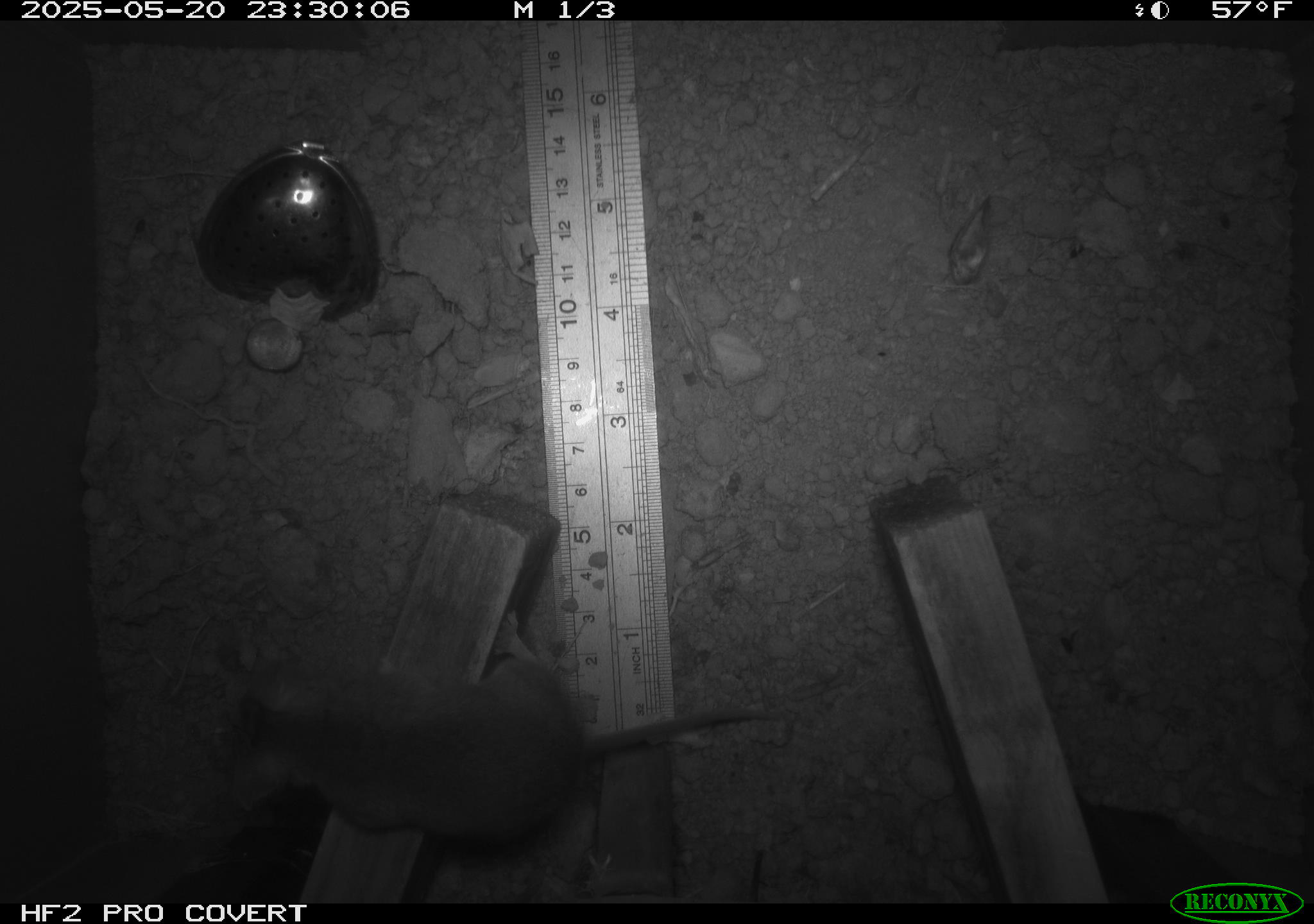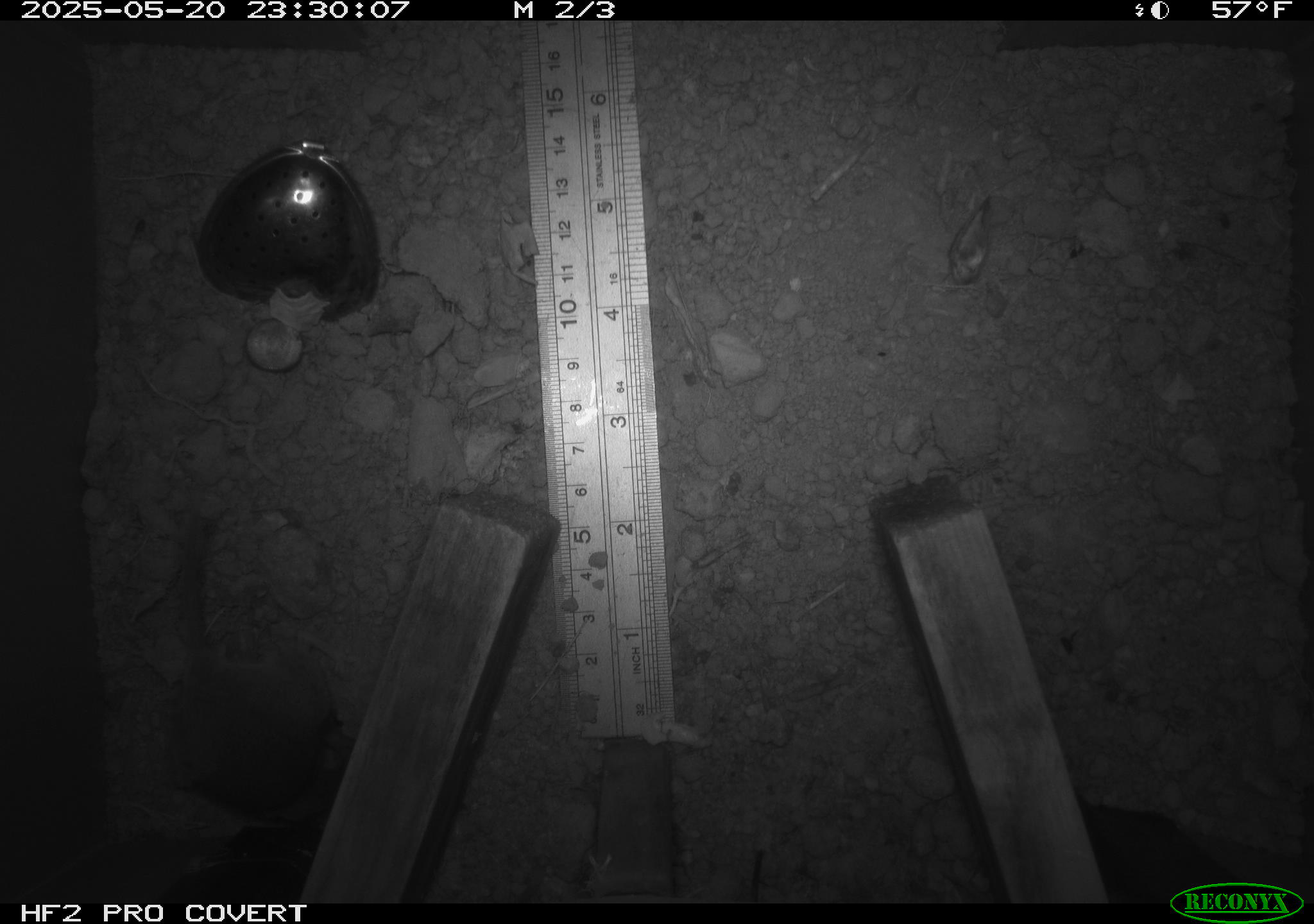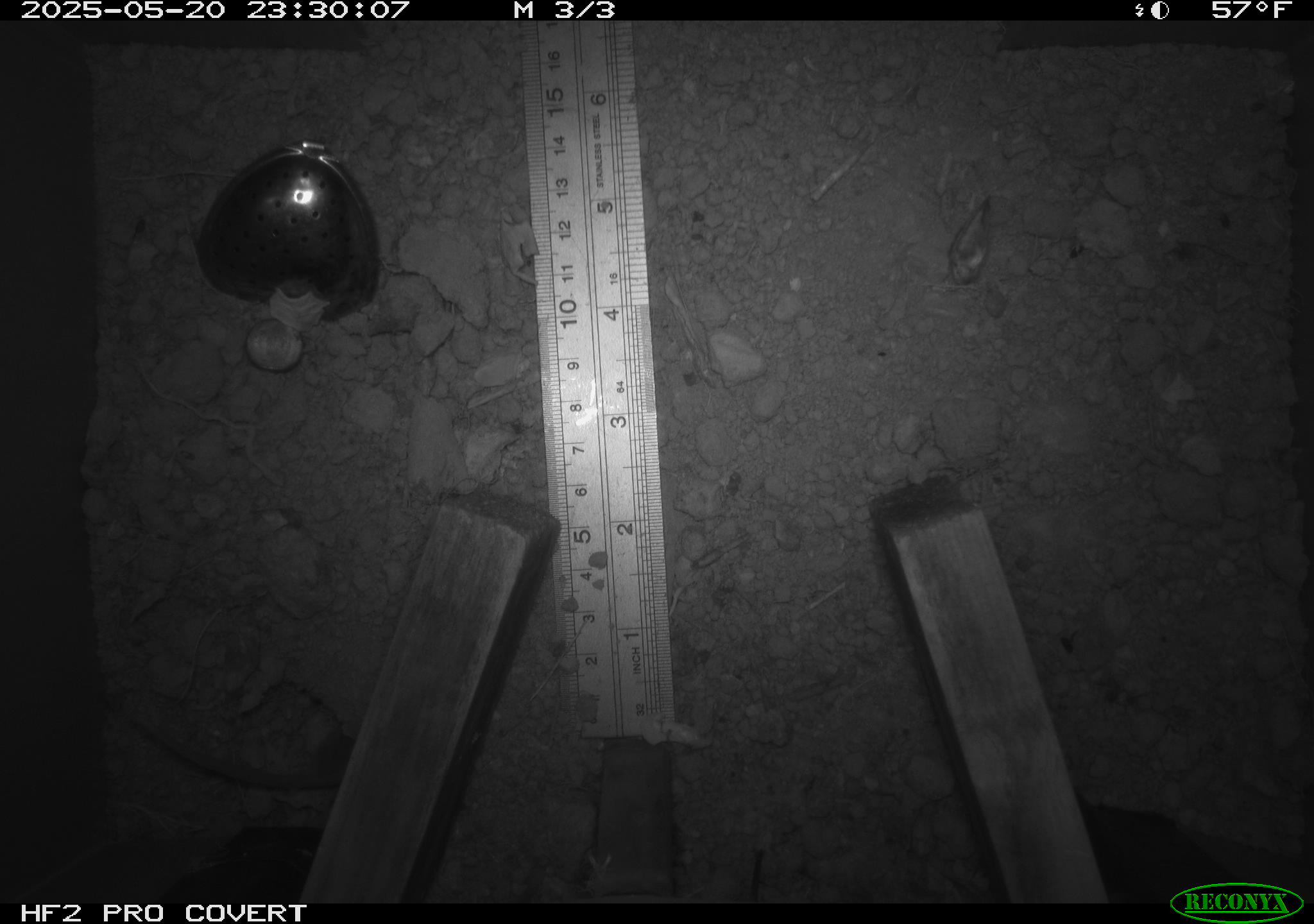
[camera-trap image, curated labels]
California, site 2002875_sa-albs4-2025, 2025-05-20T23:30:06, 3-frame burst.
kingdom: Animalia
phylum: Chordata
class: Mammalia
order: Rodentia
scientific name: Rodentia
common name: mouse species